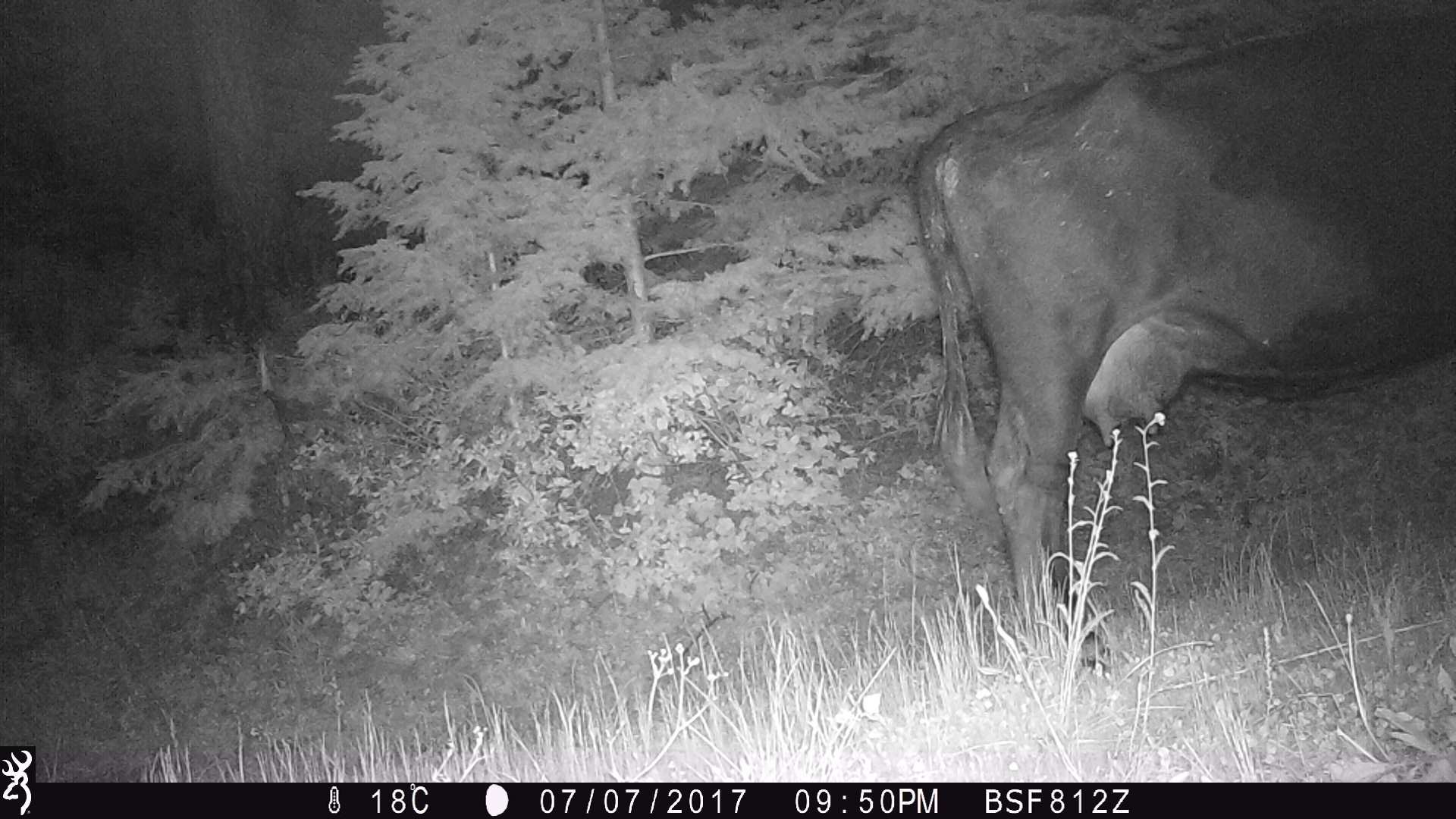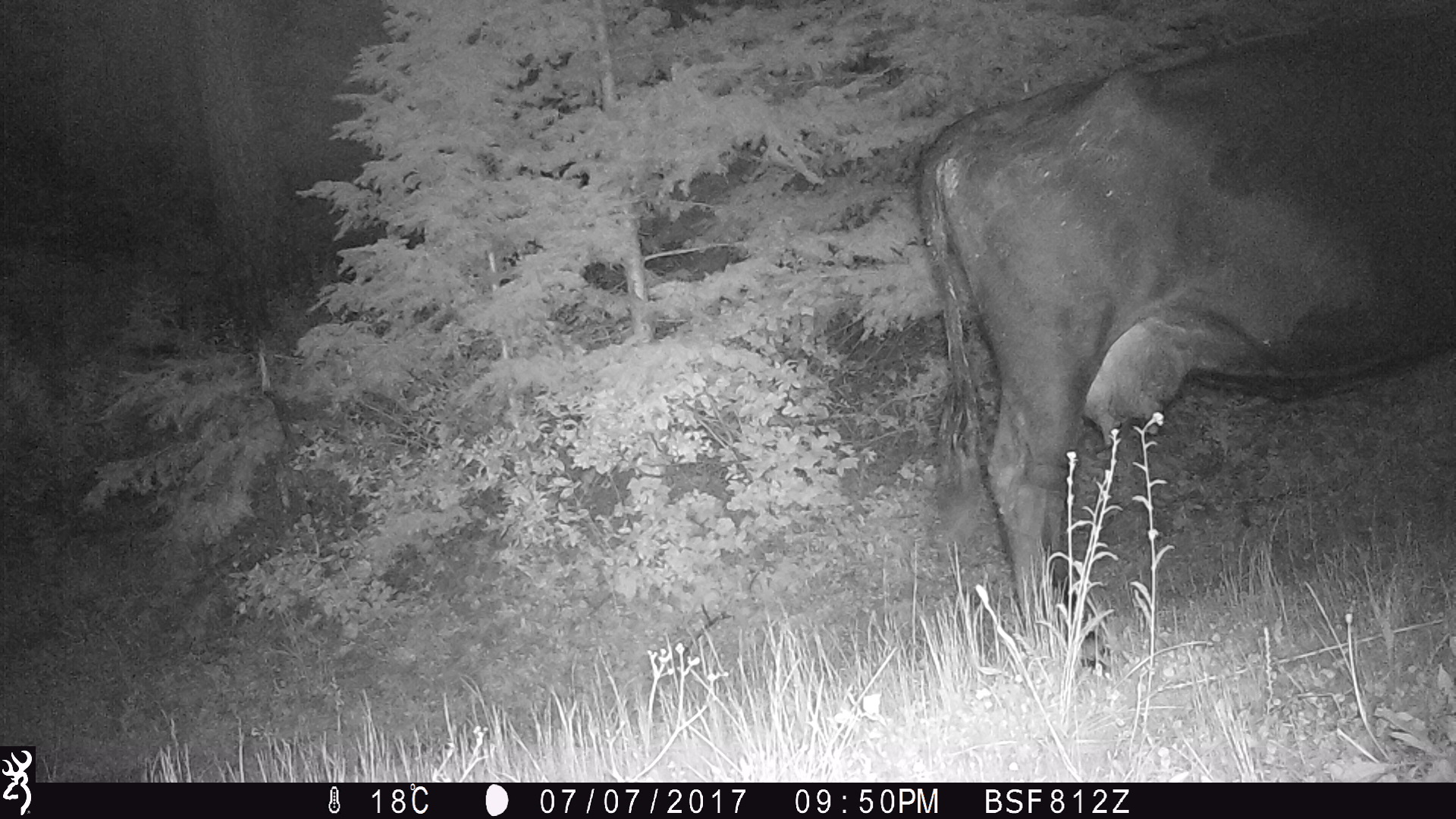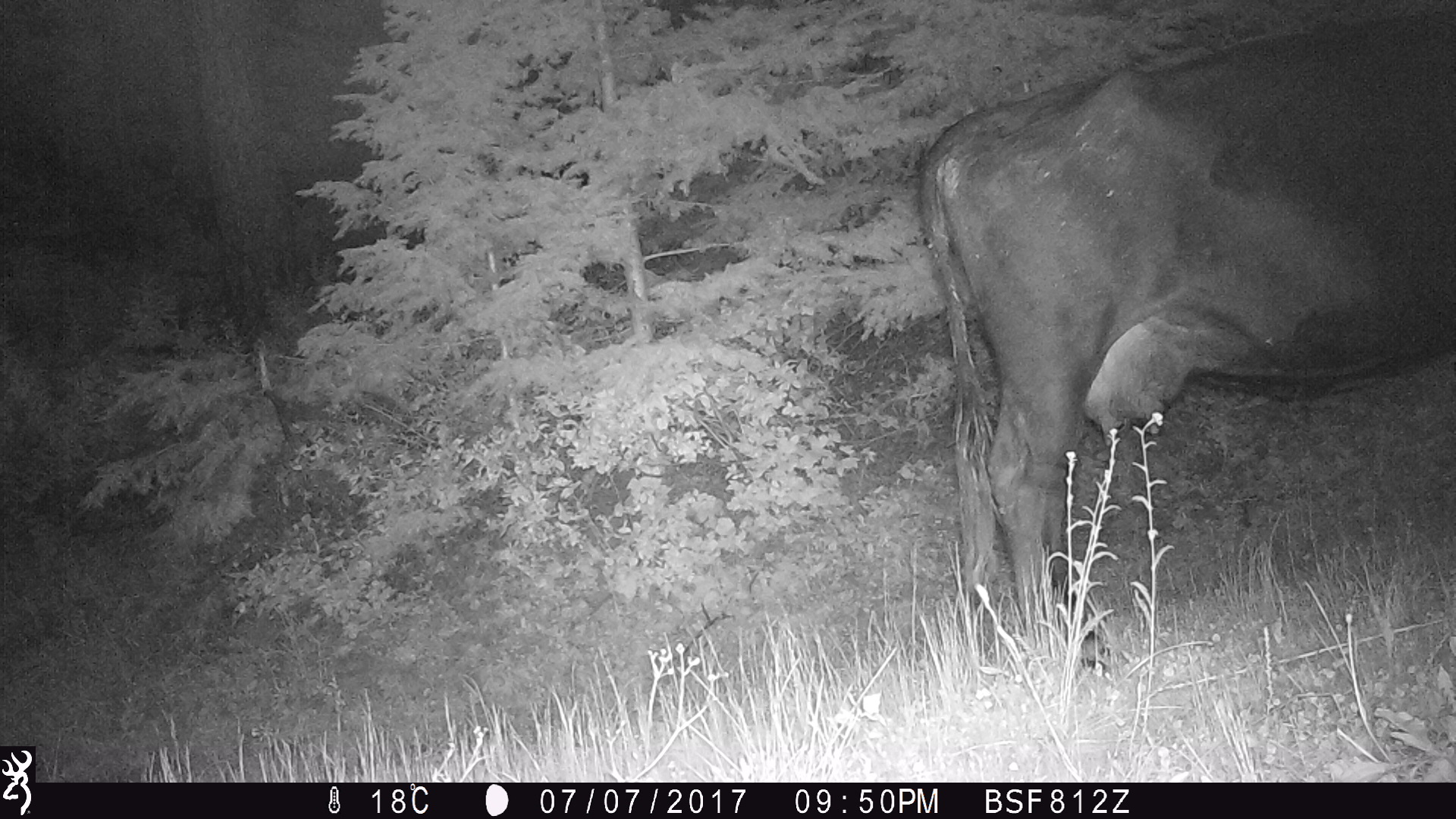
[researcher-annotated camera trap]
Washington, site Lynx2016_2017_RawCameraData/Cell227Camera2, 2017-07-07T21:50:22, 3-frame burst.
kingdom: Animalia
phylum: Chordata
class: Mammalia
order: Artiodactyla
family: Bovidae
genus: Bos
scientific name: Bos taurus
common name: domestic cattle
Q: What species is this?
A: Domestic cattle (Bos taurus).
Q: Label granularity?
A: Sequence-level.